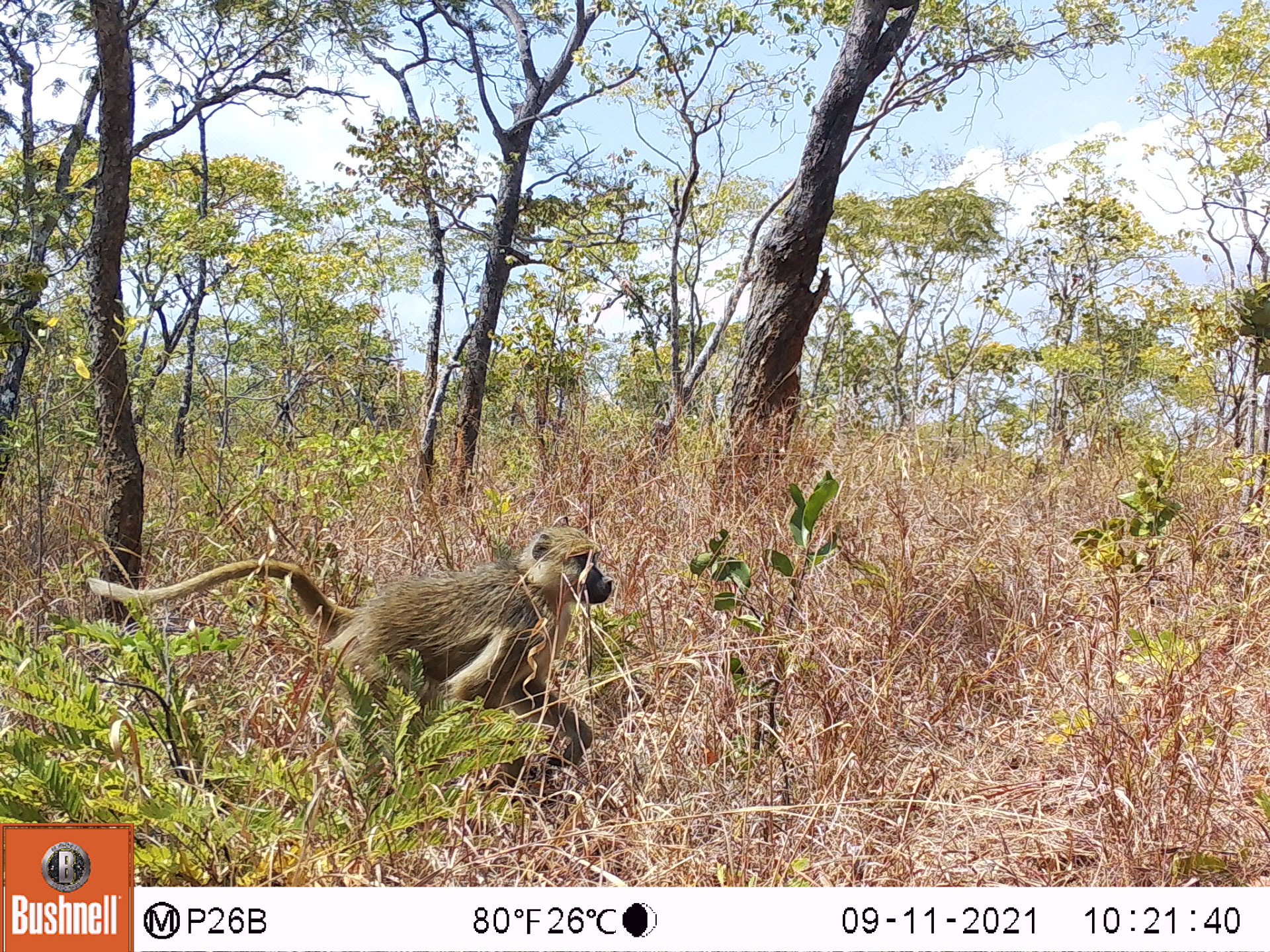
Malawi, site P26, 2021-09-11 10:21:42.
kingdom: Animalia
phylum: Chordata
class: Mammalia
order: Primates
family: Cercopithecidae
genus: Papio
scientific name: Papio cynocephalus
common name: yellow baboon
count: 1